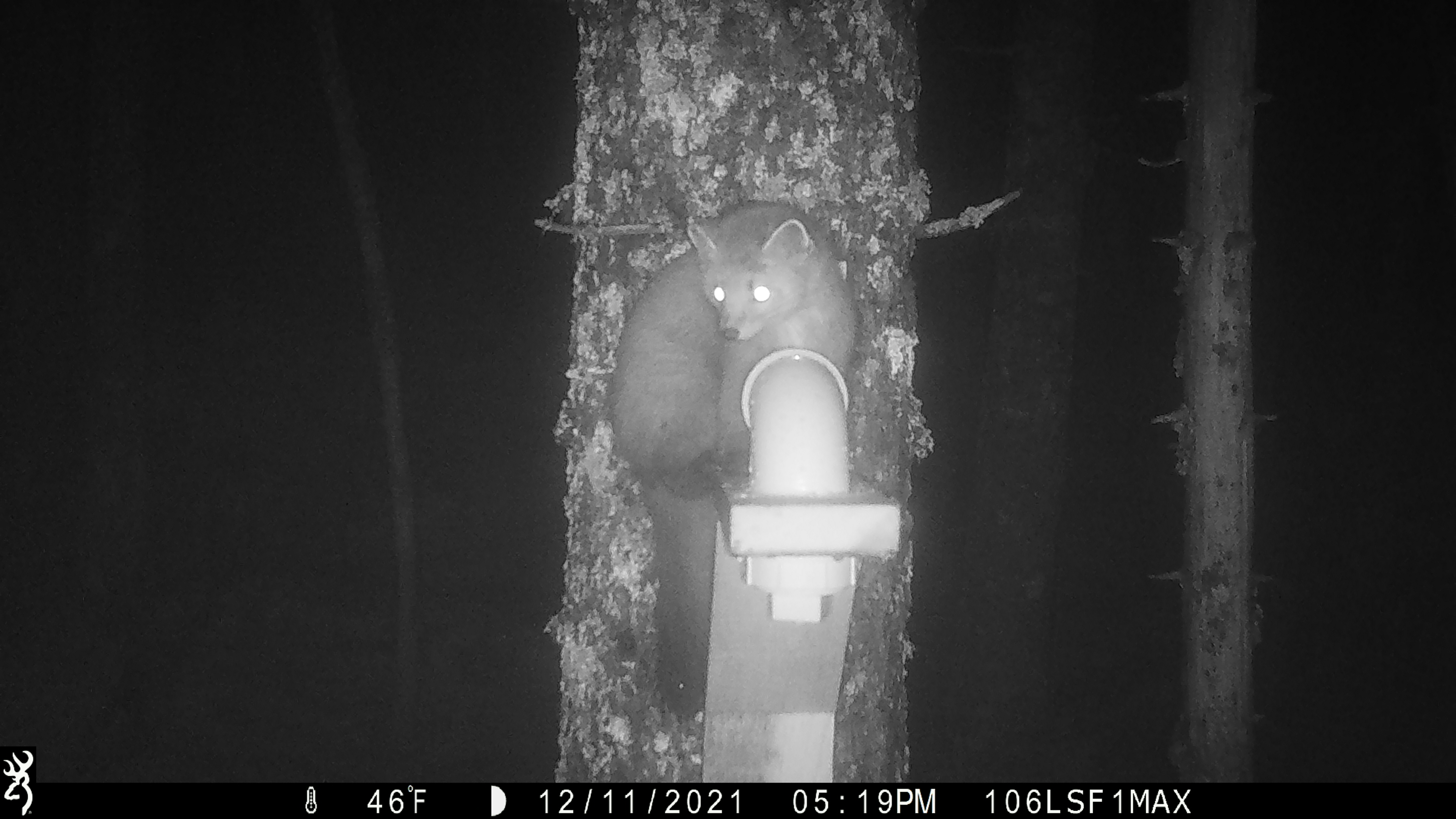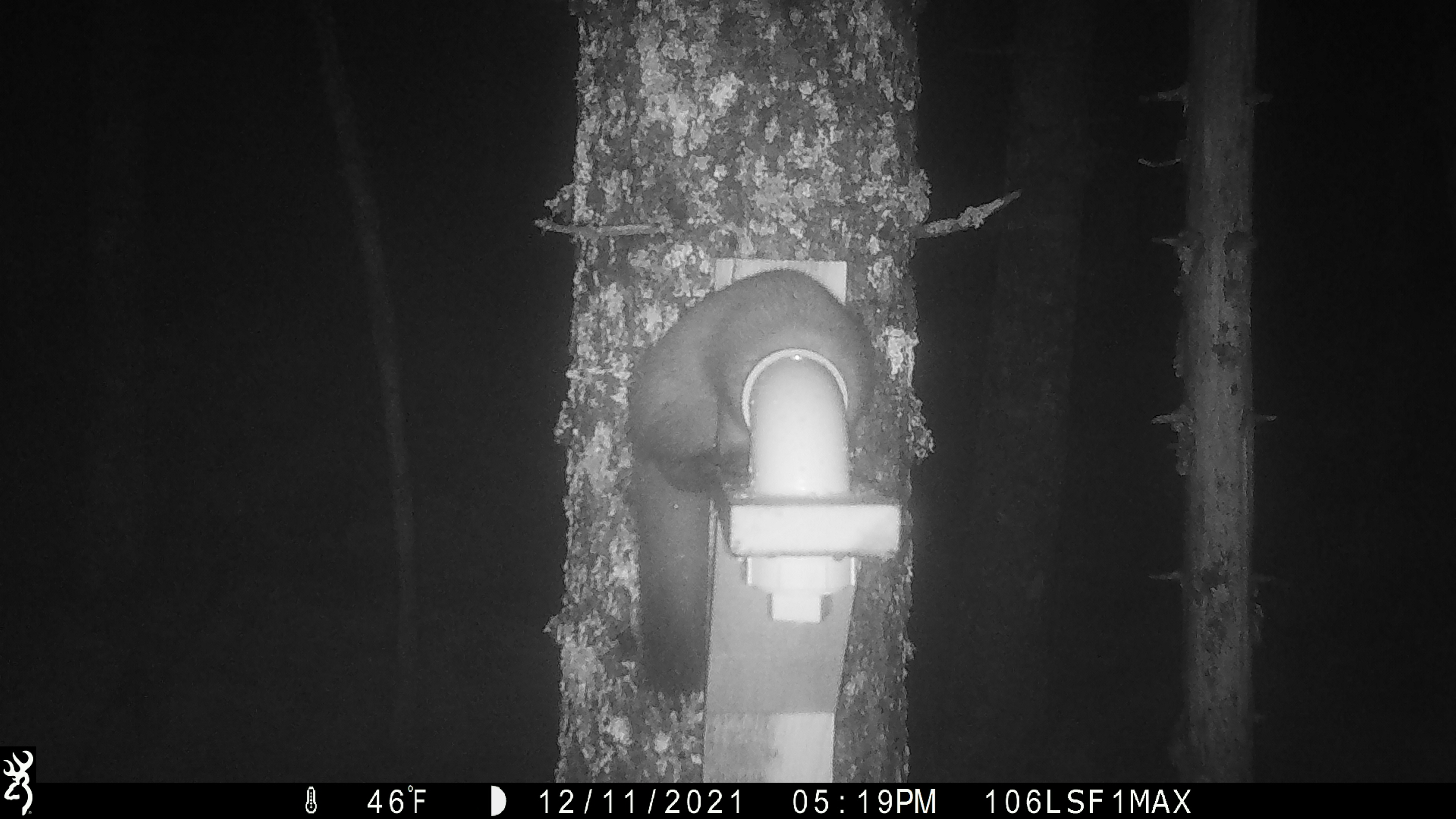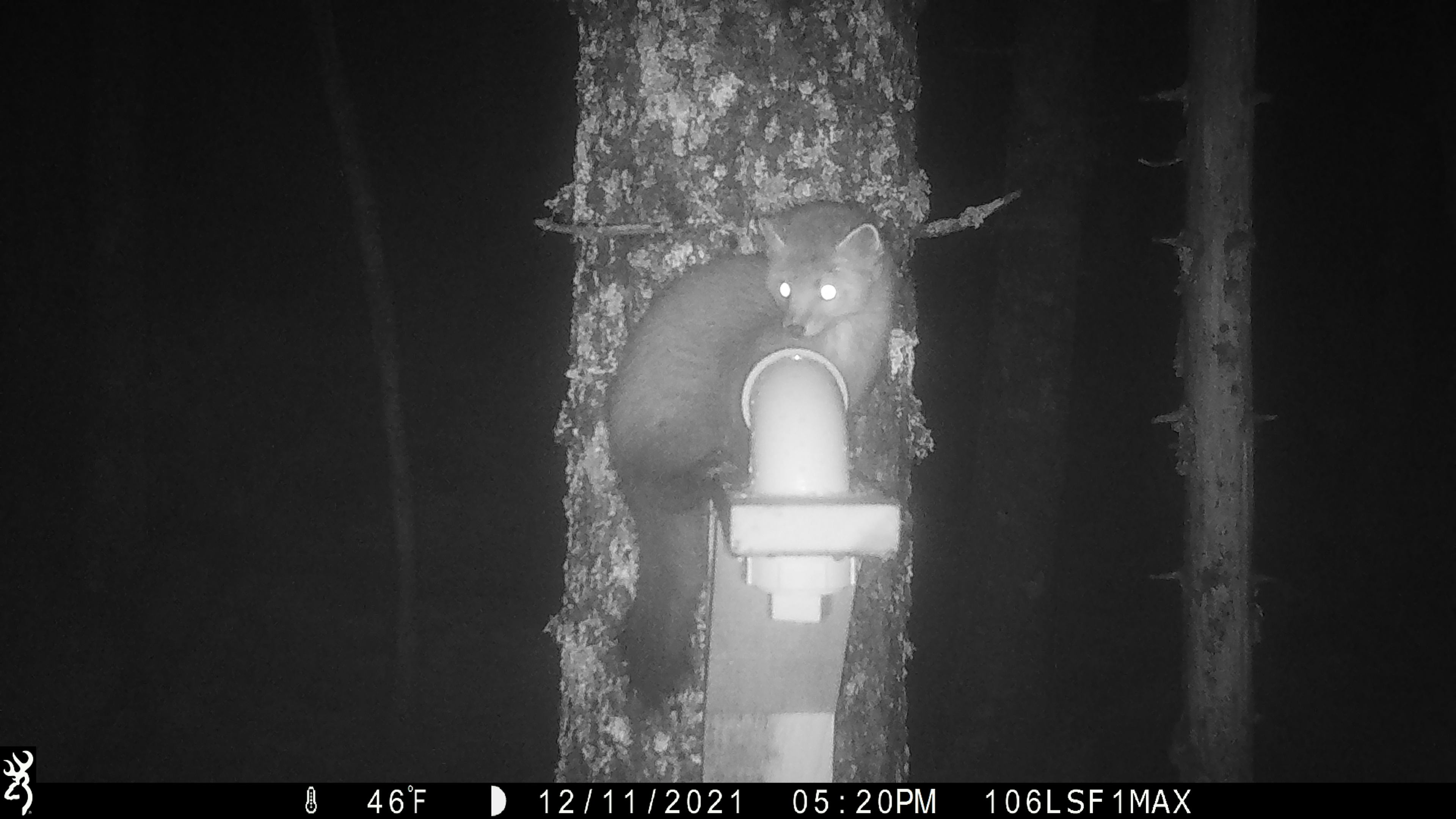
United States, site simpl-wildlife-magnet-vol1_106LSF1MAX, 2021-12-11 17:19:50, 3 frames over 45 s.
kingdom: Animalia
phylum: Chordata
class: Mammalia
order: Carnivora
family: Mustelidae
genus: Martes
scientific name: Martes americana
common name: american marten